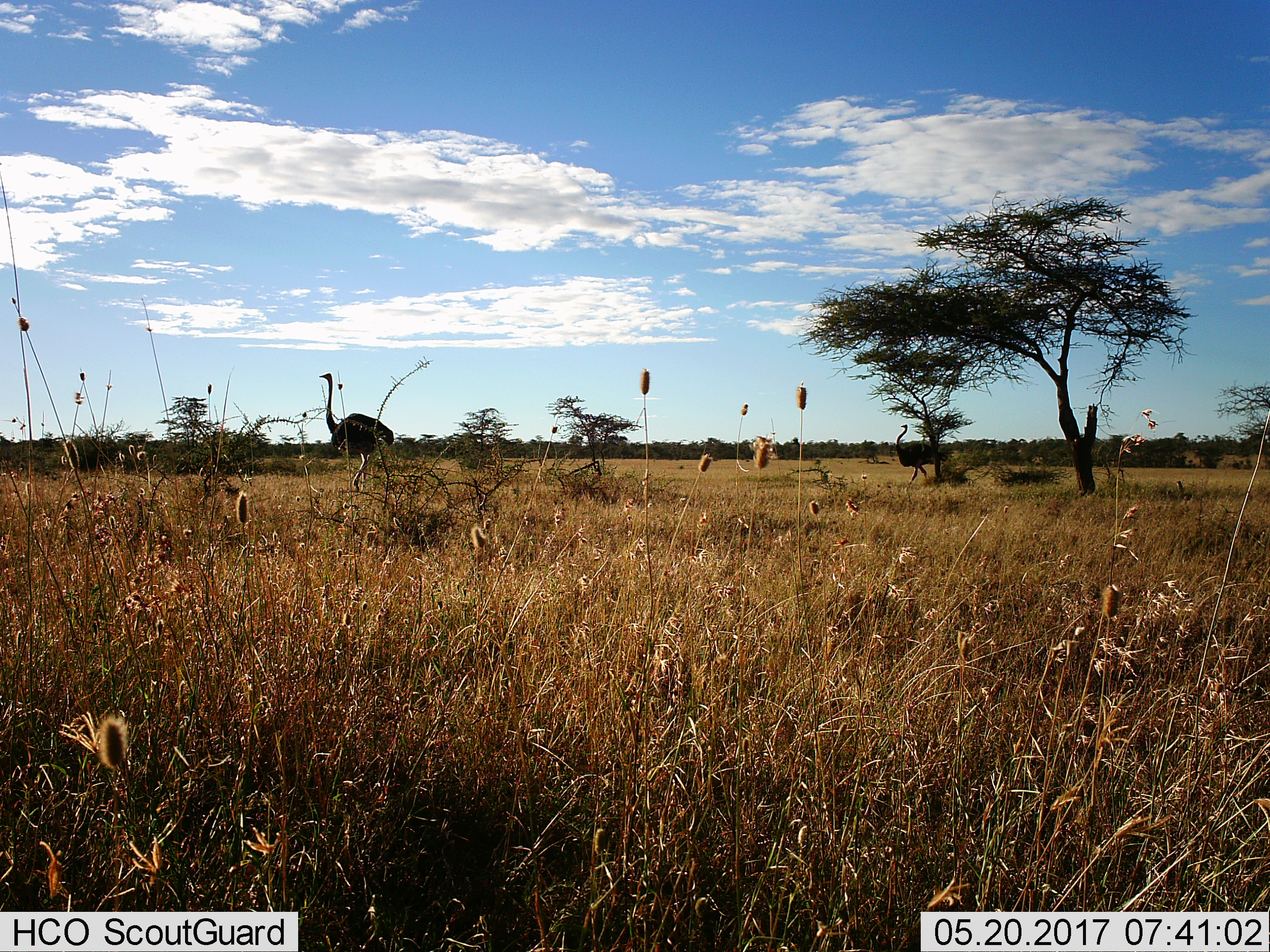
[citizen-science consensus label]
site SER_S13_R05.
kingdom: Animalia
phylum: Chordata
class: Aves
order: Struthioniformes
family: Struthionidae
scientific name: Struthionidae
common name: ostrich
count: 2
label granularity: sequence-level